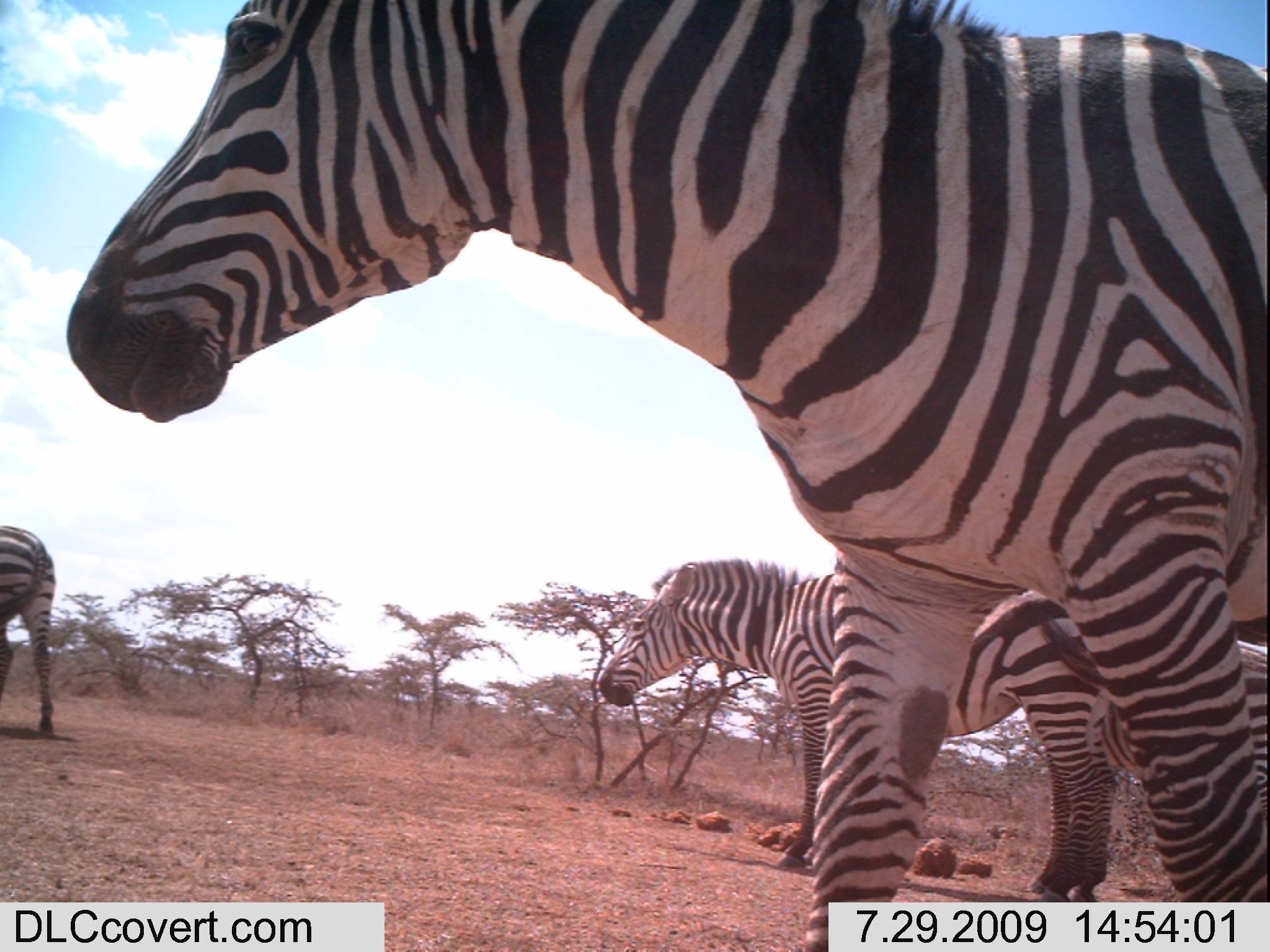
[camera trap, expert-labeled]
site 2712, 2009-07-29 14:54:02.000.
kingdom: Animalia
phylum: Chordata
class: Mammalia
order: Perissodactyla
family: Equidae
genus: Equus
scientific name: Equus quagga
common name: plains zebra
Equus quagga (plains zebra), count 4.